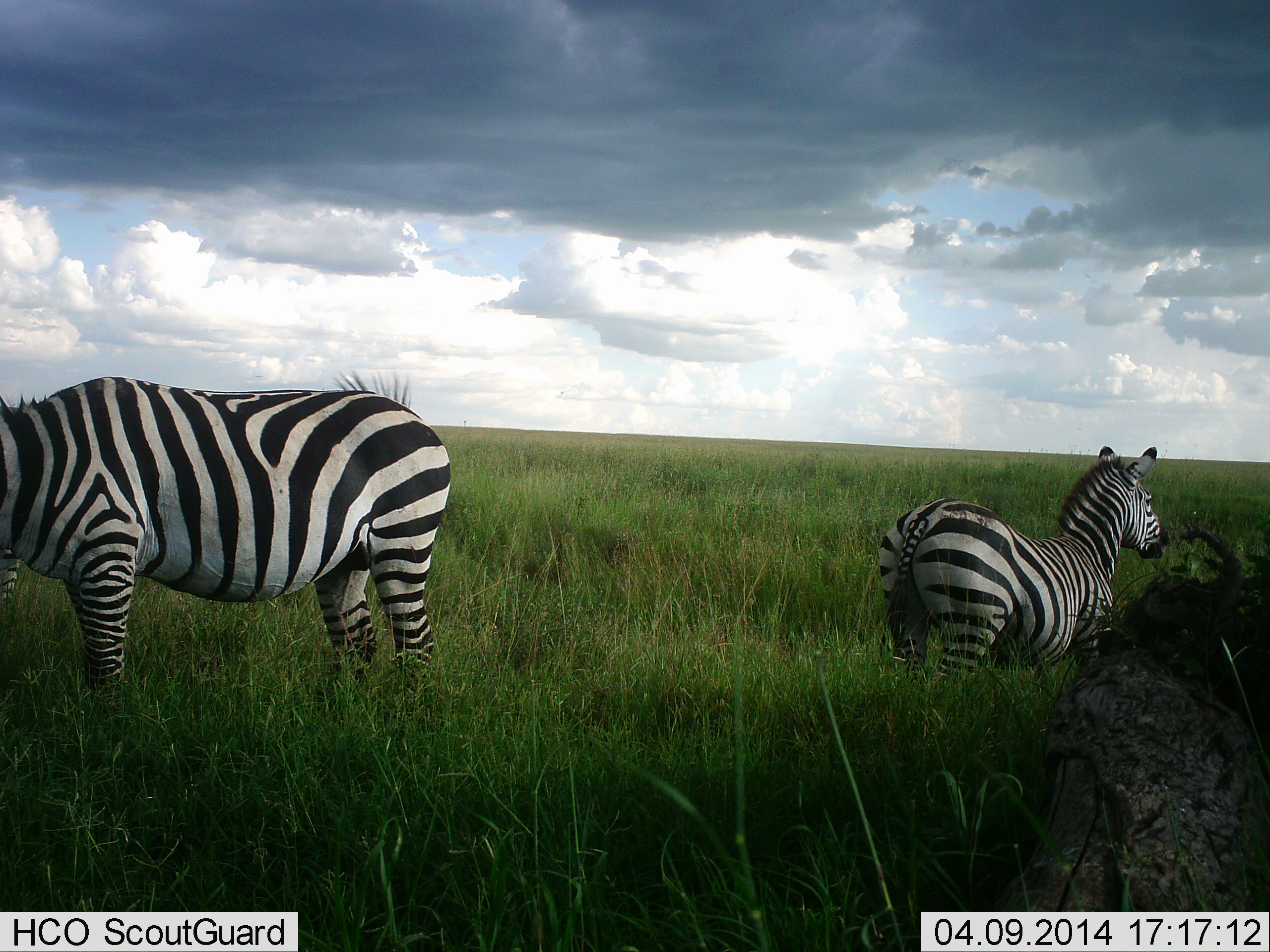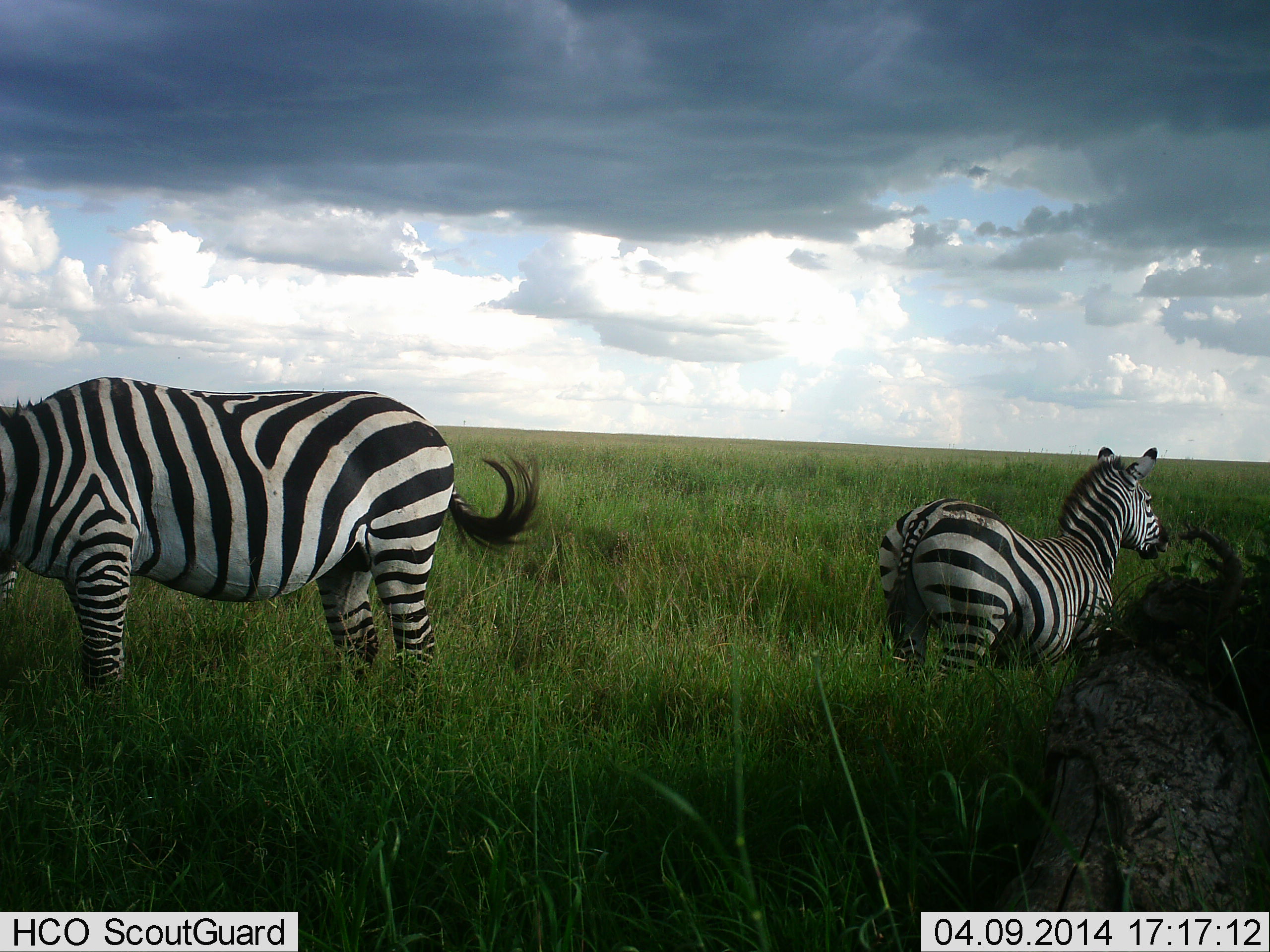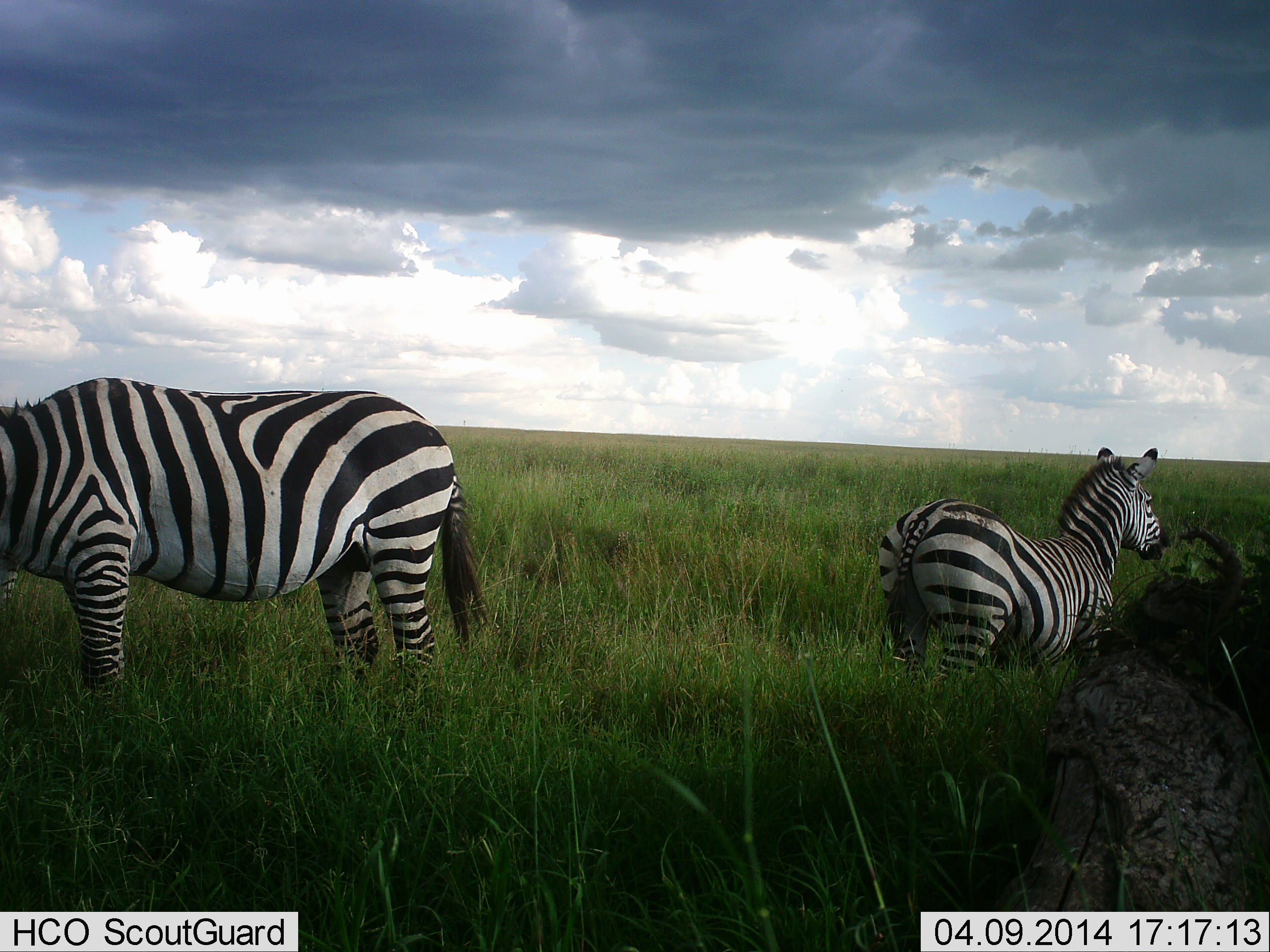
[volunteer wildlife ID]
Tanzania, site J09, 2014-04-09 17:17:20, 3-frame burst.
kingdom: Animalia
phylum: Chordata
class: Mammalia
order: Perissodactyla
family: Equidae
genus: Equus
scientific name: Equus quagga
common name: plains zebra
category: zebra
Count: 2.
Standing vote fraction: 100%.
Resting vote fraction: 0%.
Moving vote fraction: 0%.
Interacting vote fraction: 0%.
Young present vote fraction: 0%.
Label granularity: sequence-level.